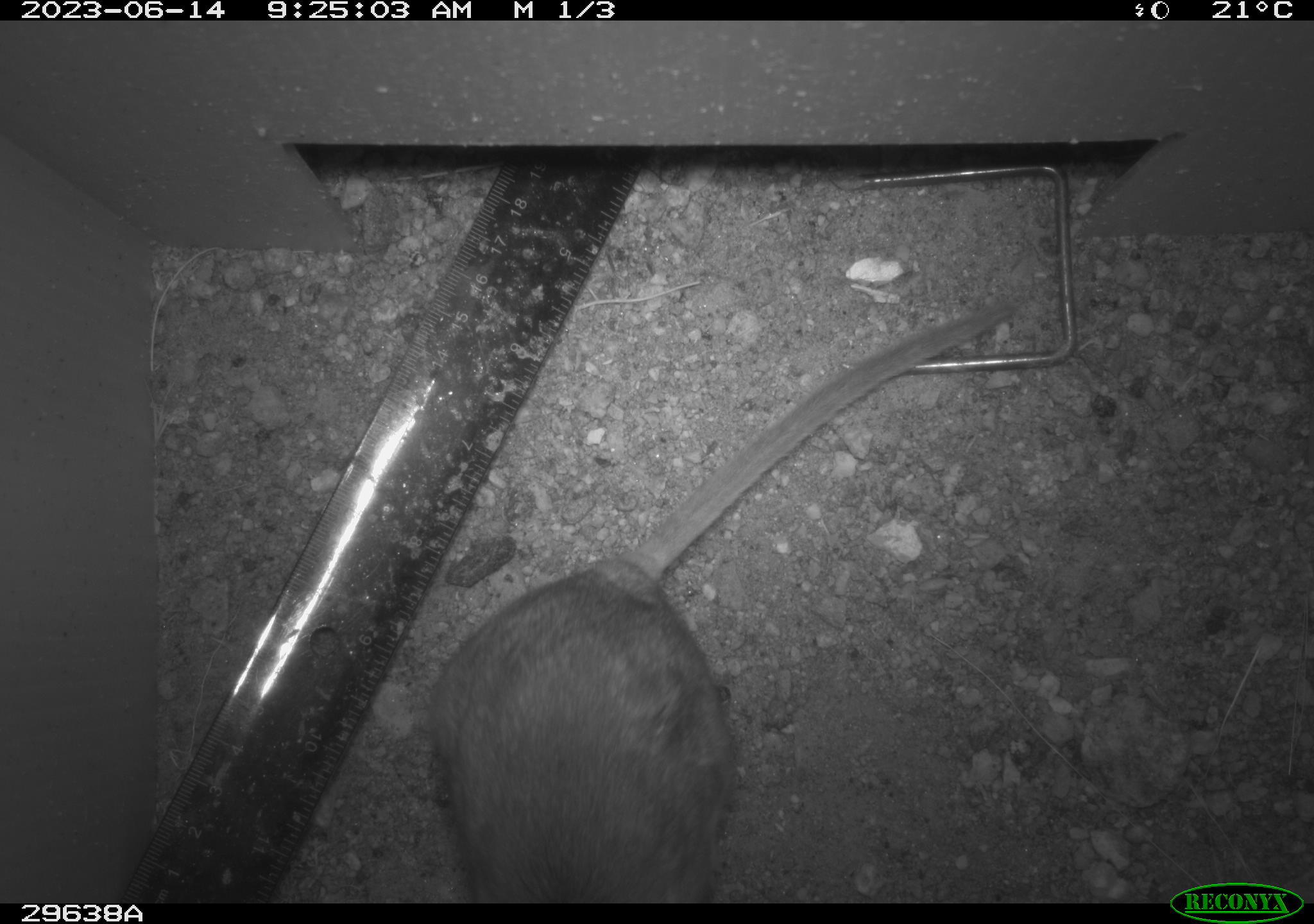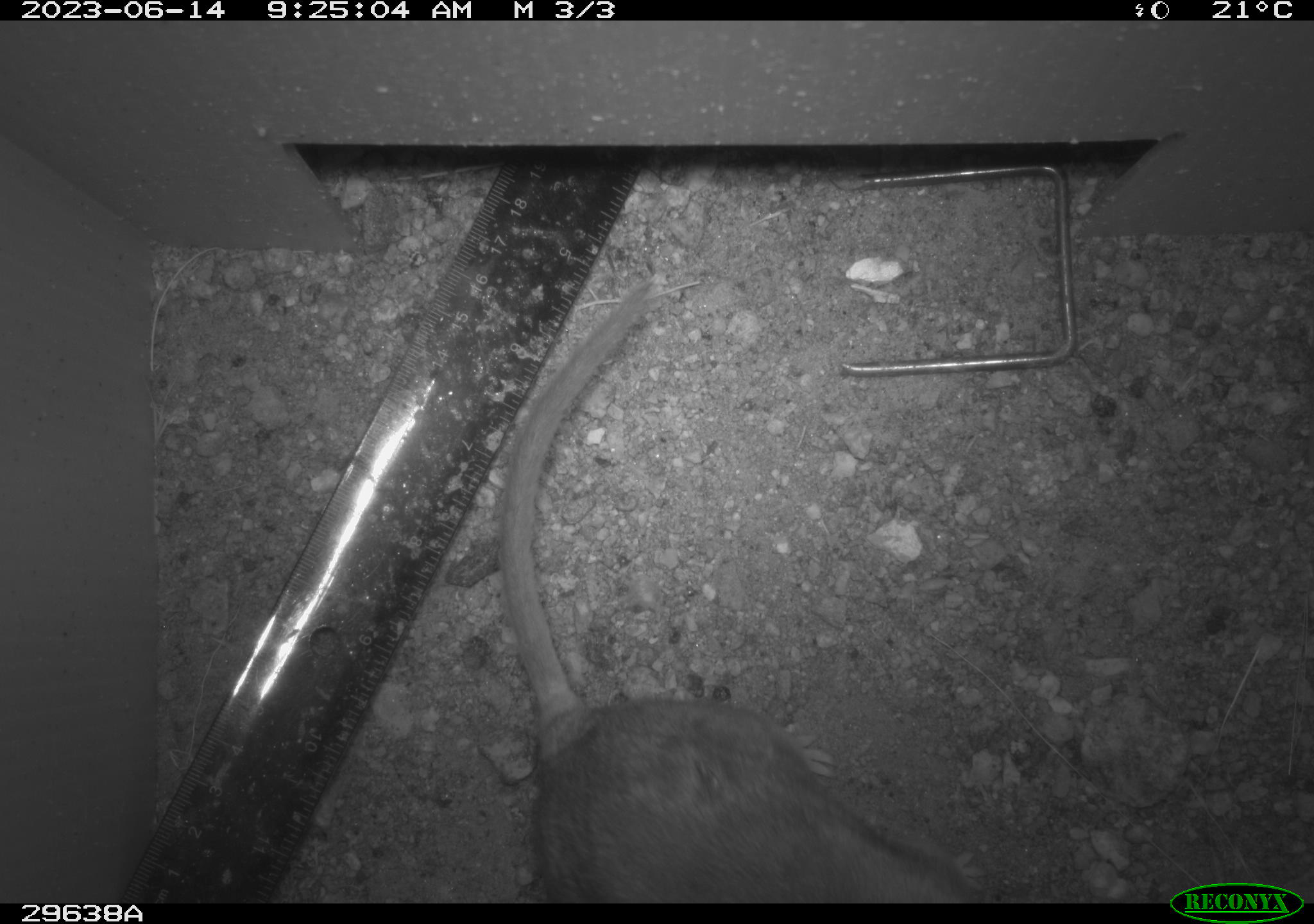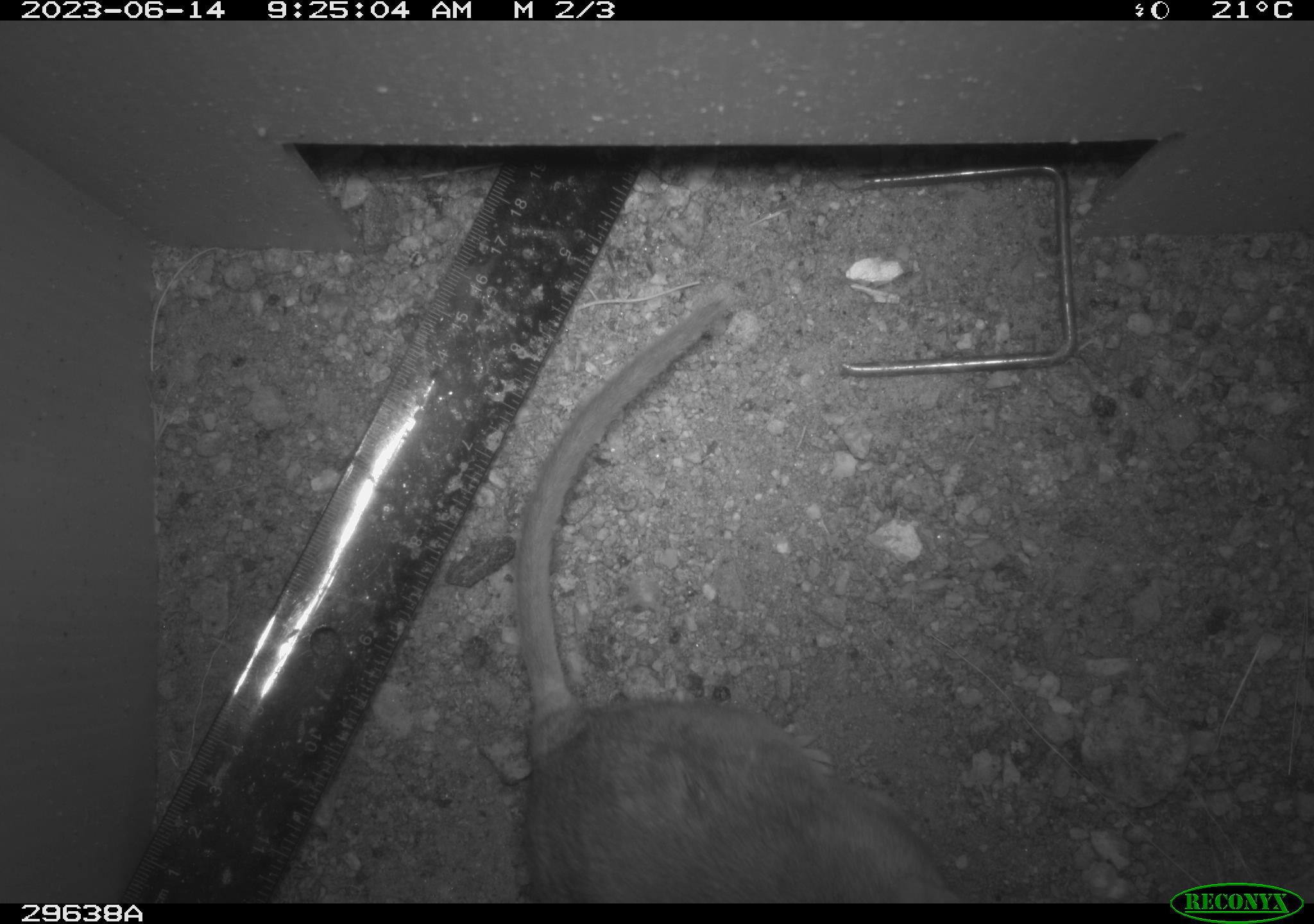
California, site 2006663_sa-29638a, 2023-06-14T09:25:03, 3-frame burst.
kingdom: Animalia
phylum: Chordata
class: Mammalia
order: Rodentia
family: Cricetidae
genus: Neotoma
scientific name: Neotoma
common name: pack rat or woodrat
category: neotoma species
Neotoma species (pack rat or woodrat) (Neotoma).